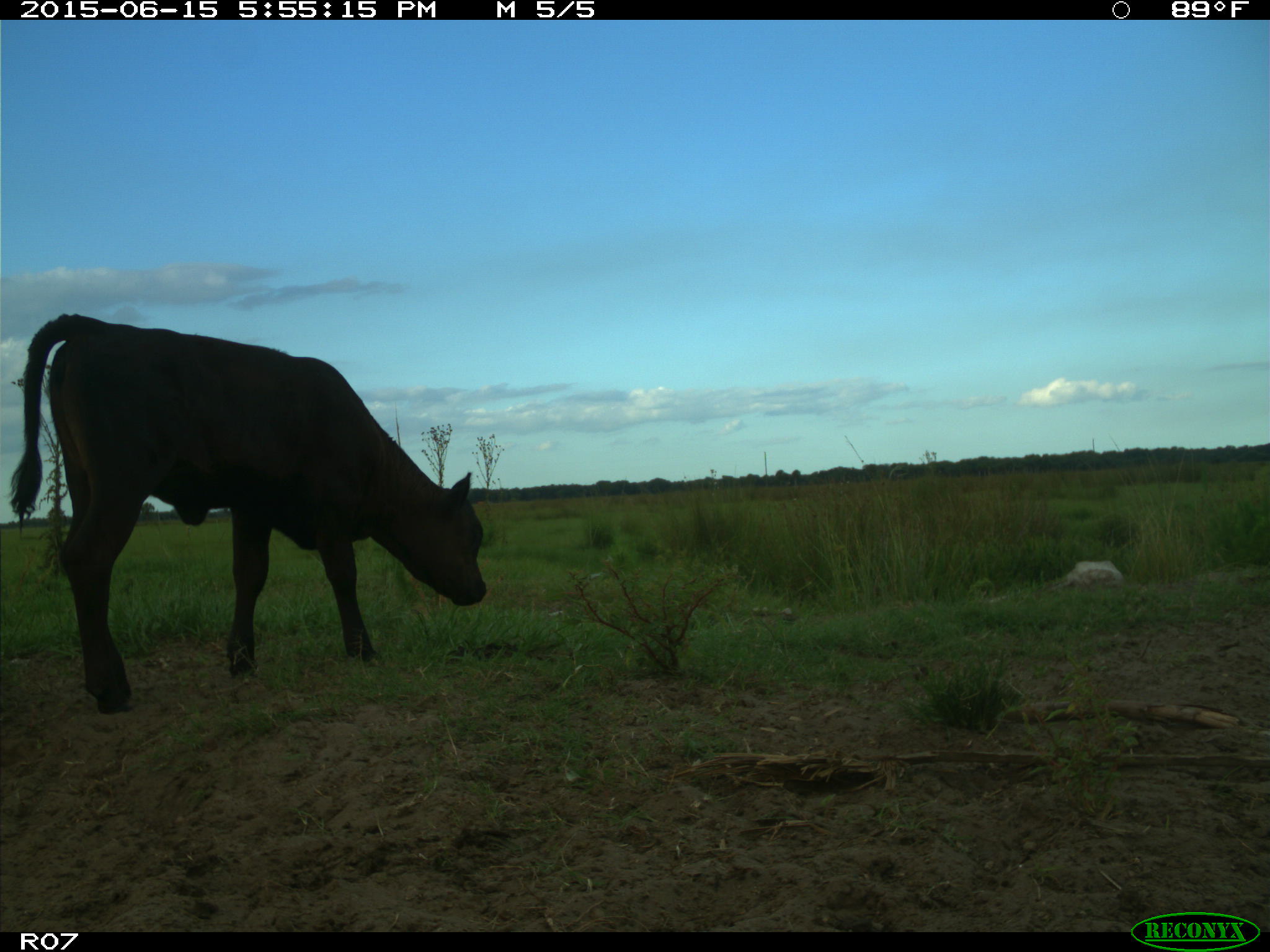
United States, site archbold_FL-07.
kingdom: Animalia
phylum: Chordata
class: Mammalia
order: Artiodactyla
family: Bovidae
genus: Bos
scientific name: Bos taurus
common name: domestic cow